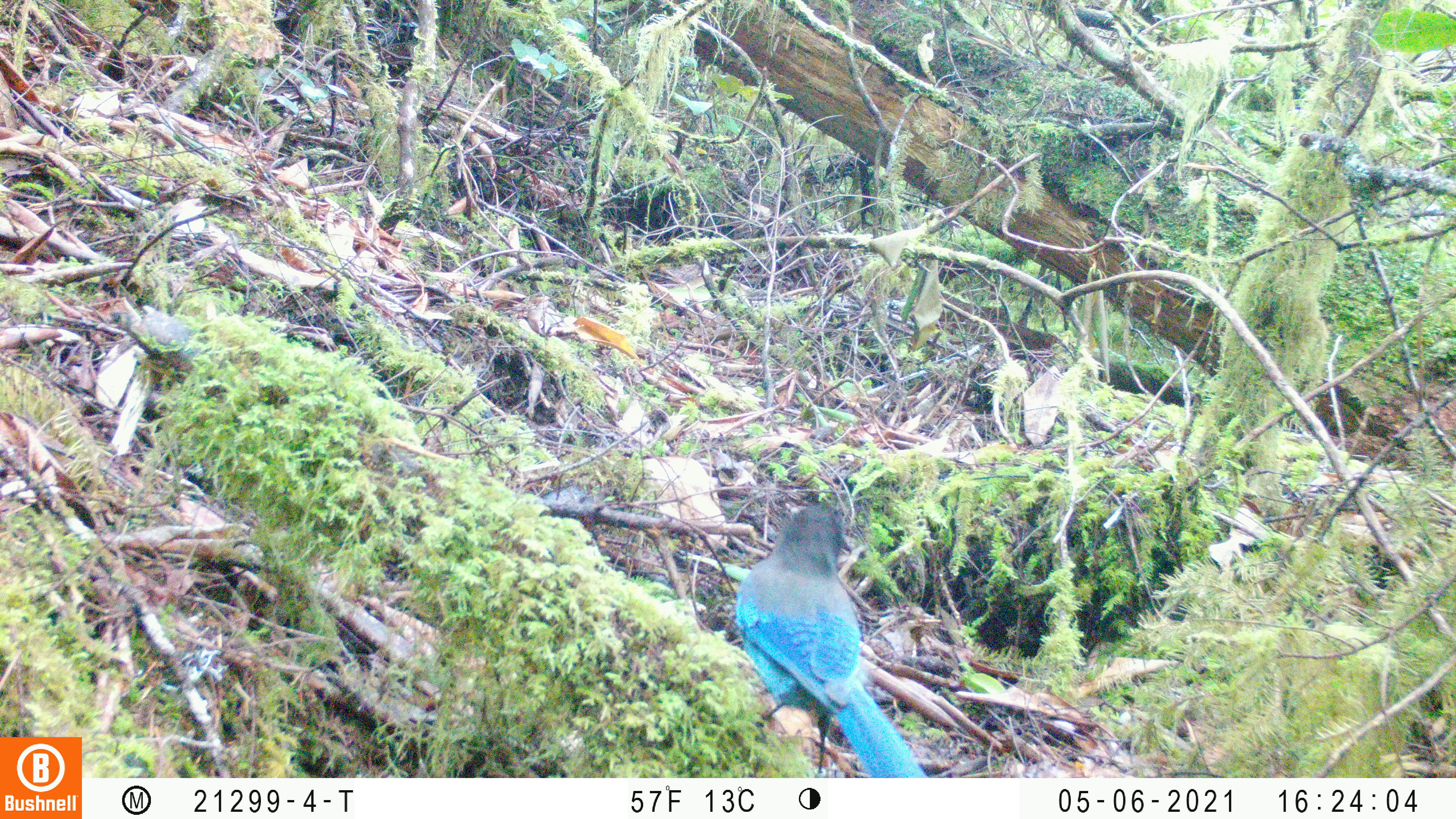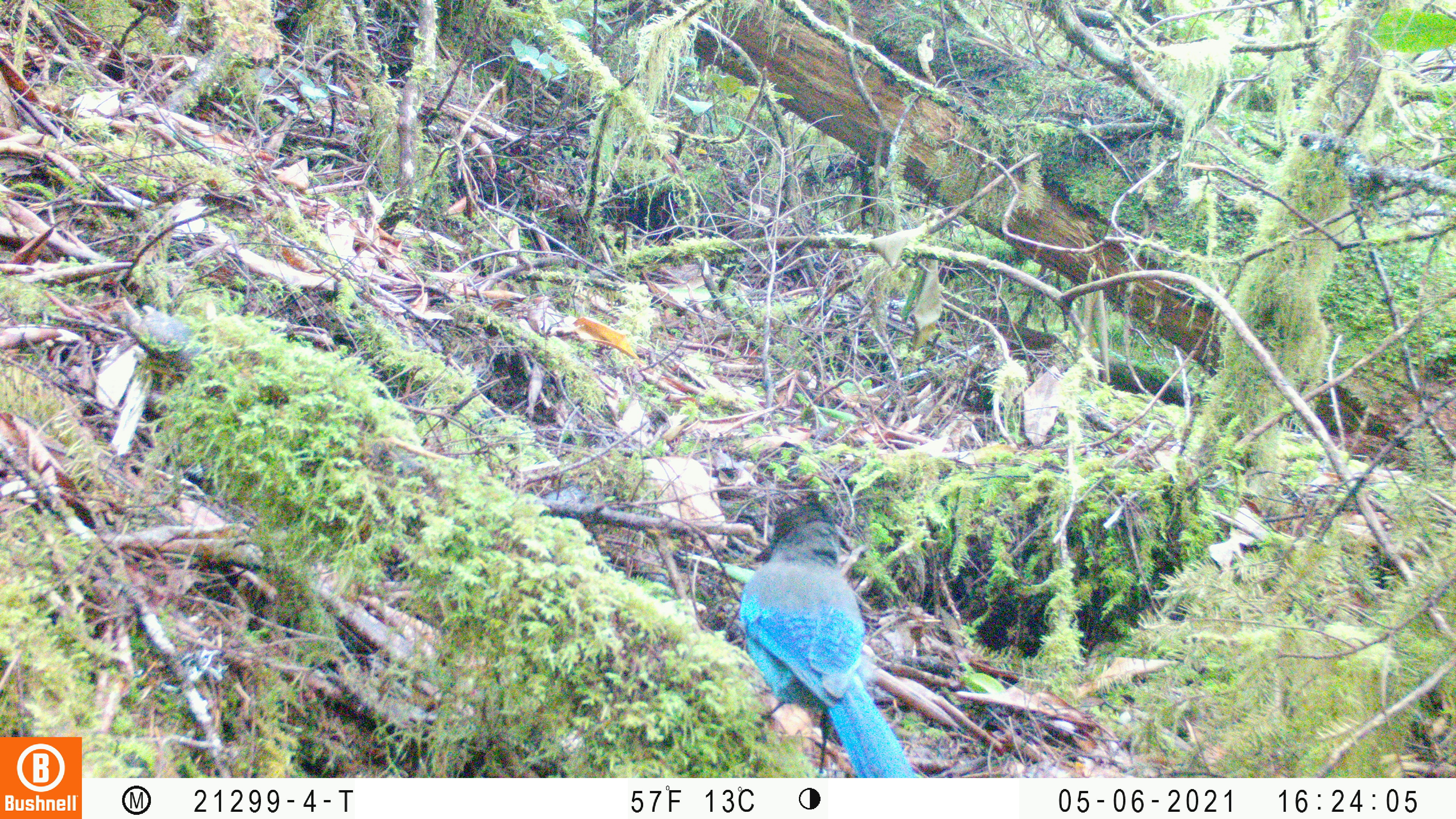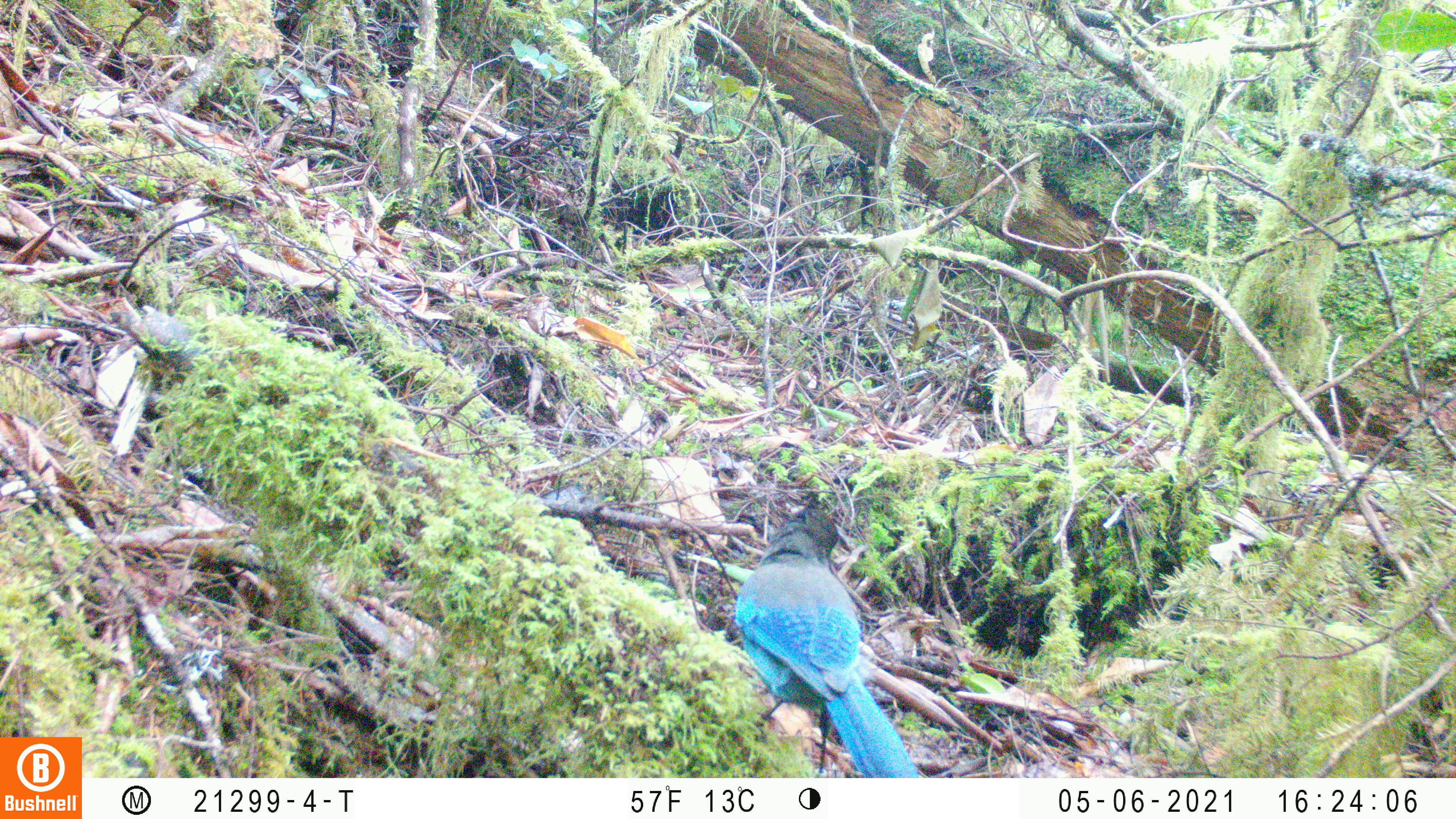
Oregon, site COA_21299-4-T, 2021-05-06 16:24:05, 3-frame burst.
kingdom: Animalia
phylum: Chordata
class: Aves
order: Passeriformes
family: Corvidae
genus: Cyanocitta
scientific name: Cyanocitta stelleri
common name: steller's jay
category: stellers jay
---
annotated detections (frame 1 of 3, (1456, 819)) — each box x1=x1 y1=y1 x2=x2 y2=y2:
stellers jay: x1=729 y1=491 x2=930 y2=776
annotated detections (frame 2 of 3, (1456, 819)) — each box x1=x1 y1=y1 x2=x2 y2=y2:
stellers jay: x1=729 y1=485 x2=914 y2=777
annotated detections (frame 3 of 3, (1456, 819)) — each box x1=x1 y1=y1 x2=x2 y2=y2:
stellers jay: x1=724 y1=494 x2=924 y2=774